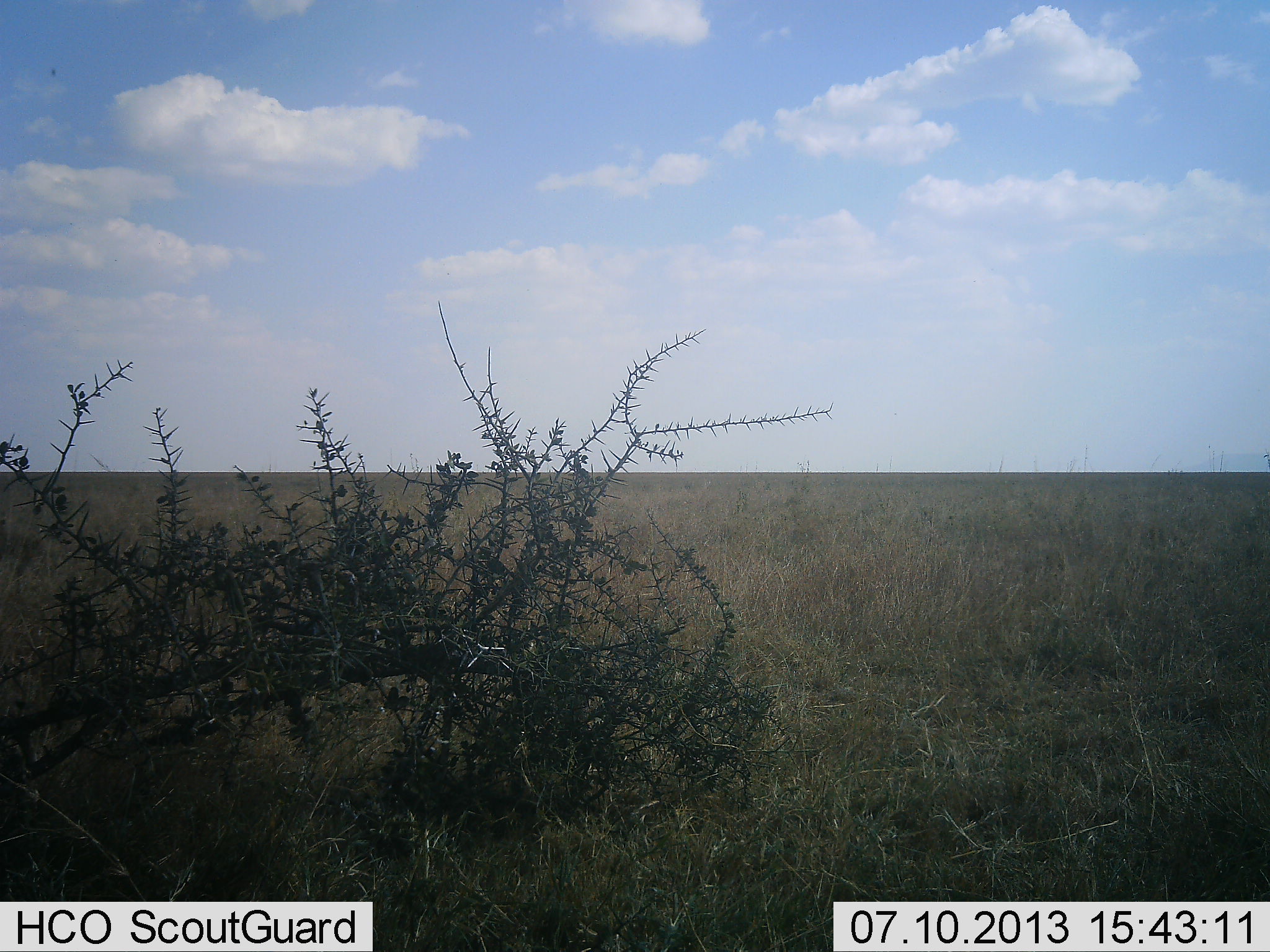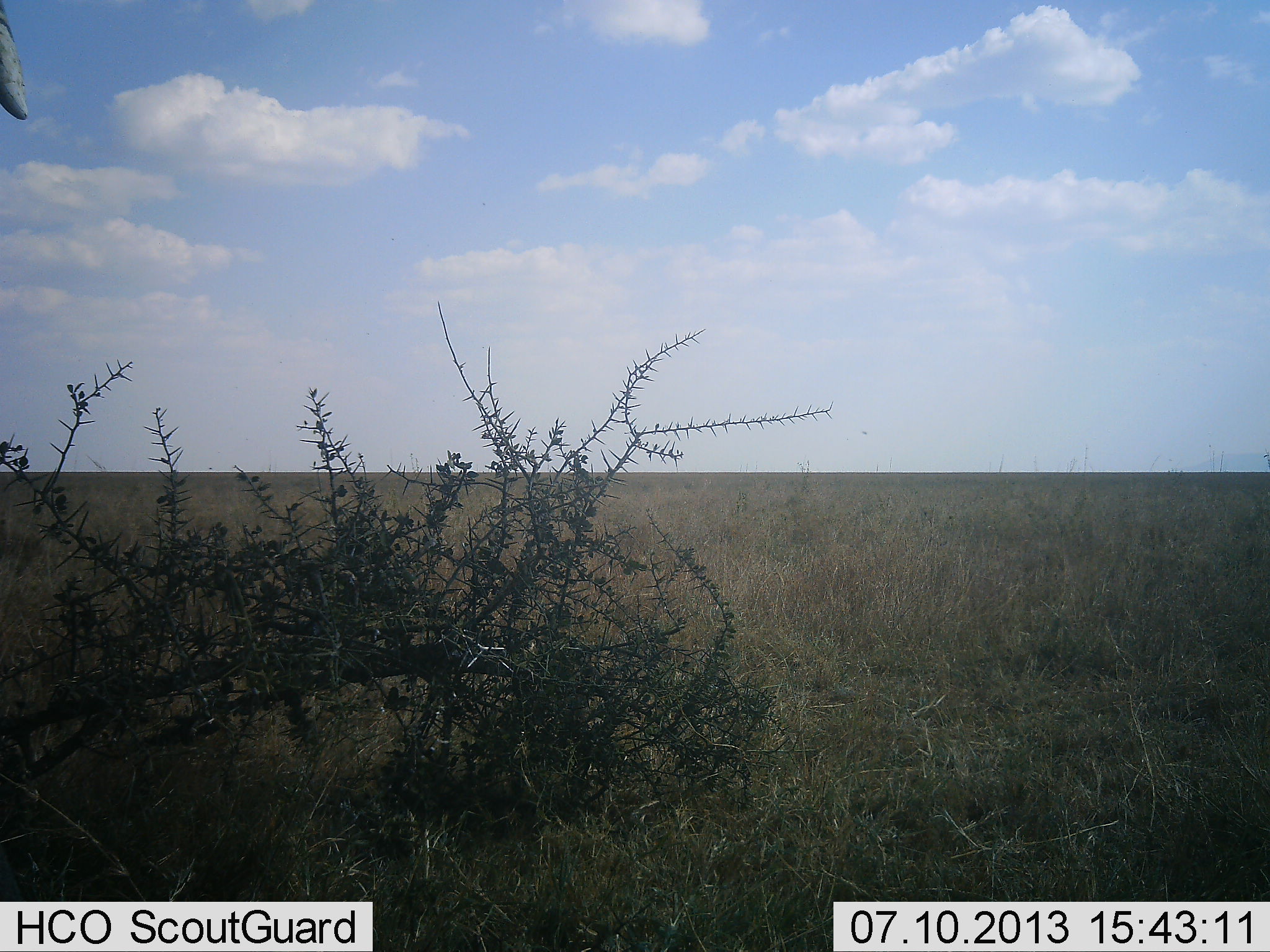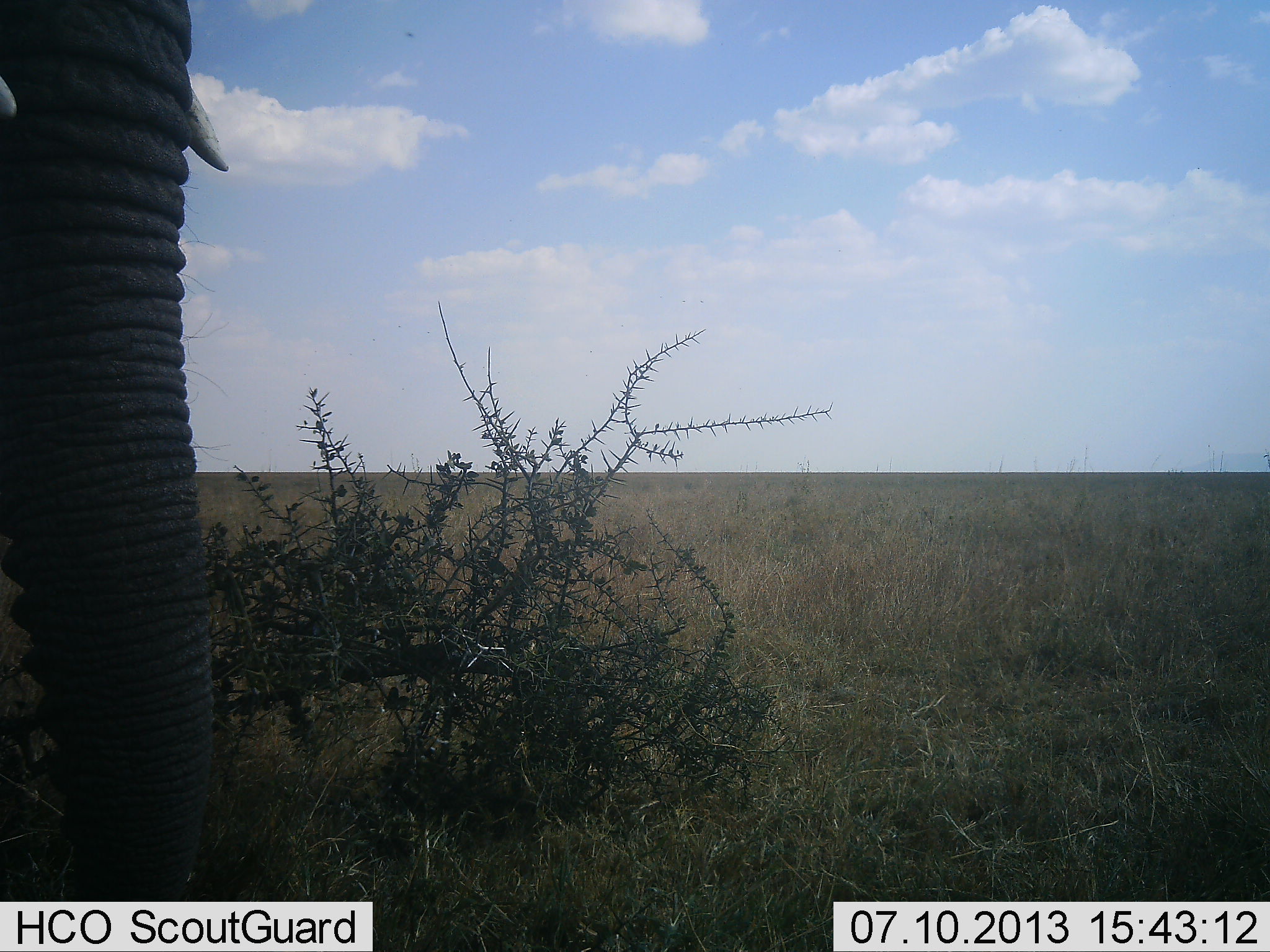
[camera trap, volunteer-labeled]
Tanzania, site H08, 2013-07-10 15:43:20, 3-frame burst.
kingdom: Animalia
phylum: Chordata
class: Mammalia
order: Proboscidea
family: Elephantidae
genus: Loxodonta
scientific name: Loxodonta africana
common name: african bush elephant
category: elephant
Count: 1.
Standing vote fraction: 0%.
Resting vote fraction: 0%.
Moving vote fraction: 100%.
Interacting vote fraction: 0%.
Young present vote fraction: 0%.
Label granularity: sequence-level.